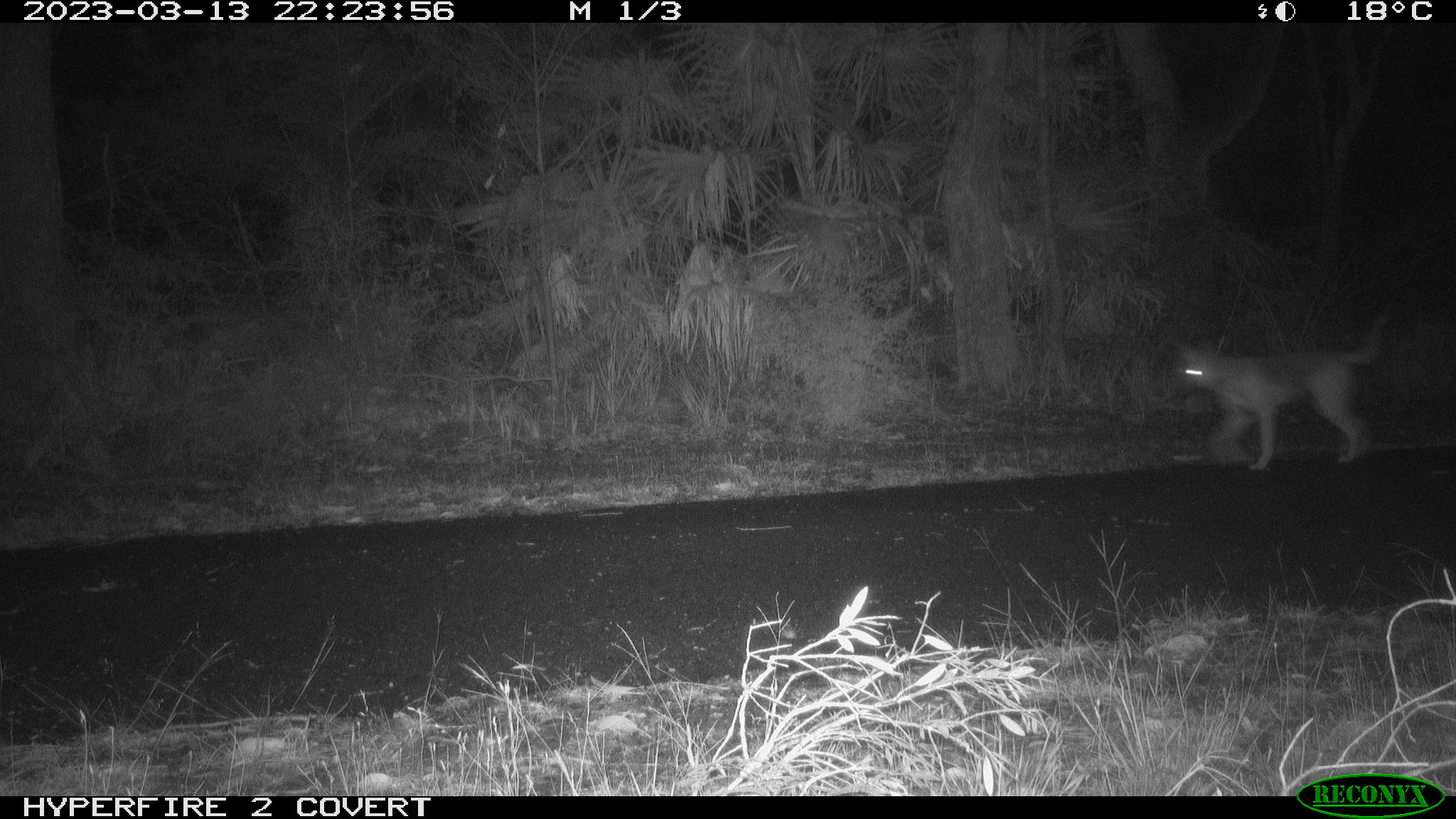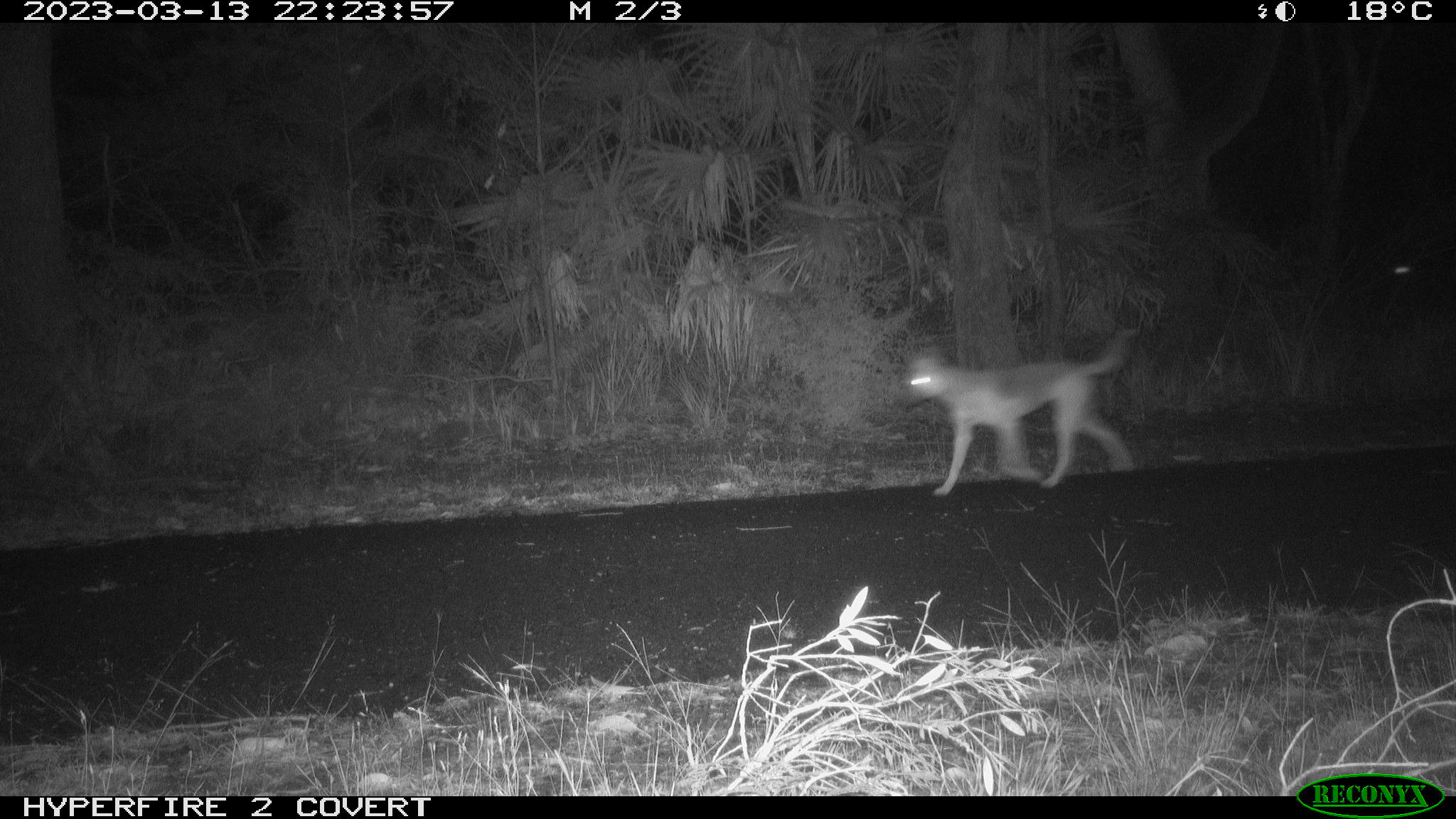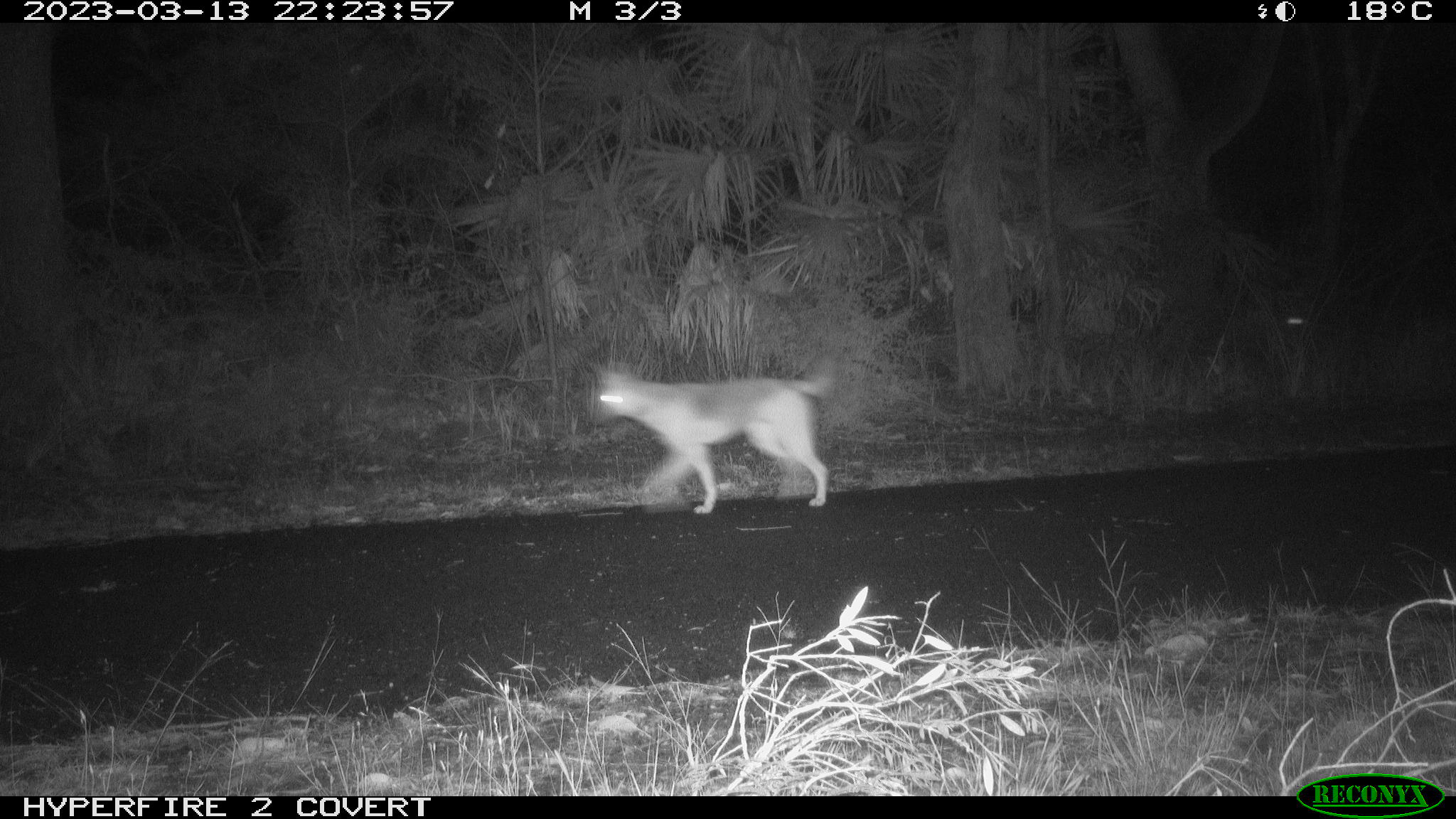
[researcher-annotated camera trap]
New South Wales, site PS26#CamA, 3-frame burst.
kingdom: Animalia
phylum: Chordata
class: Mammalia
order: Carnivora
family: Canidae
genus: Canis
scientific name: Canis familiaris dingo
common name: dingo